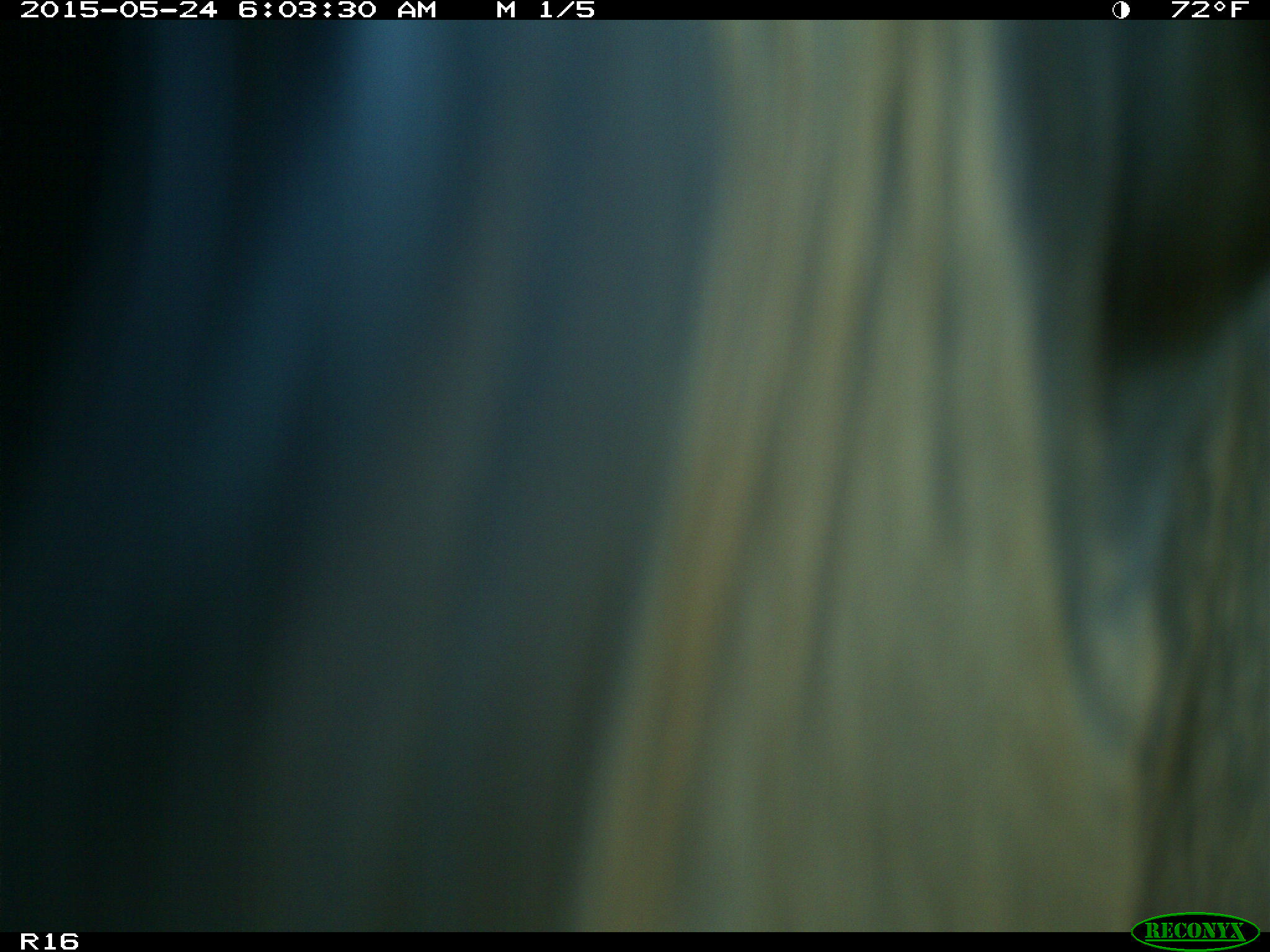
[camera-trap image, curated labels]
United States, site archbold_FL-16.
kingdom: Animalia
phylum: Chordata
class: Mammalia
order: Artiodactyla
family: Bovidae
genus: Bos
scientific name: Bos taurus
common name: domestic cow